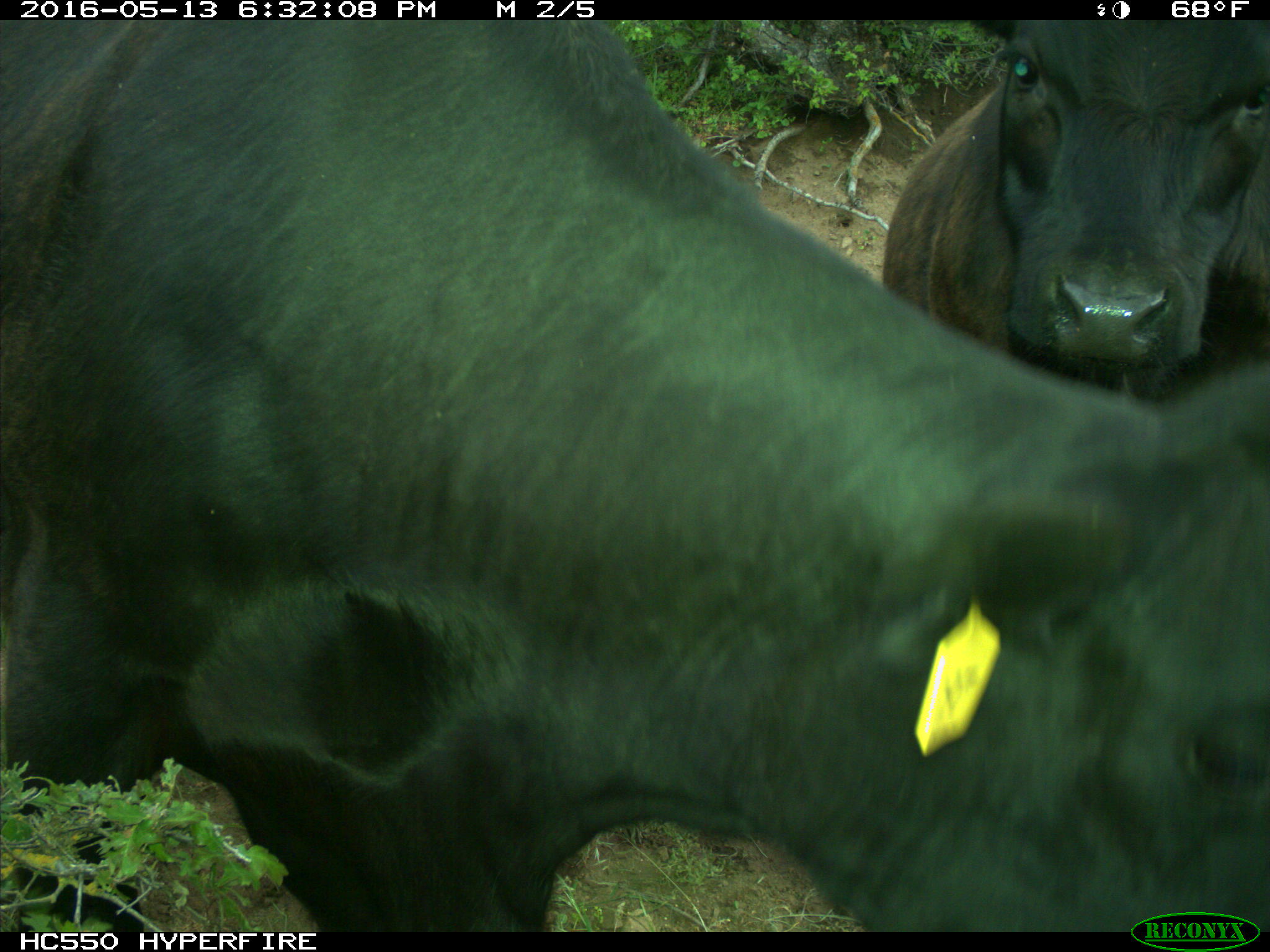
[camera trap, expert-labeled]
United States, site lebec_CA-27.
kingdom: Animalia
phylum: Chordata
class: Mammalia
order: Artiodactyla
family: Bovidae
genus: Bos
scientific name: Bos taurus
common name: domestic cow